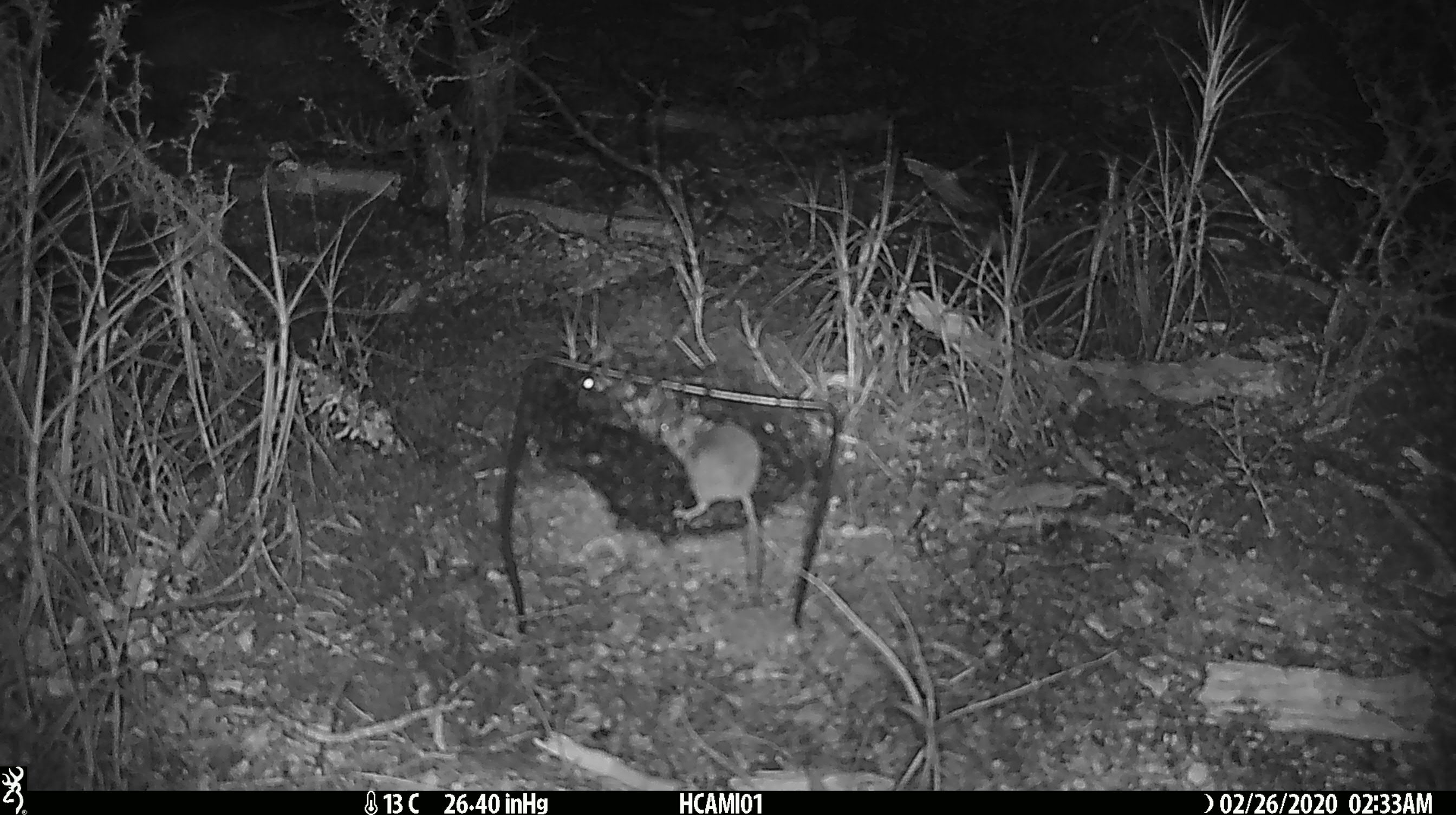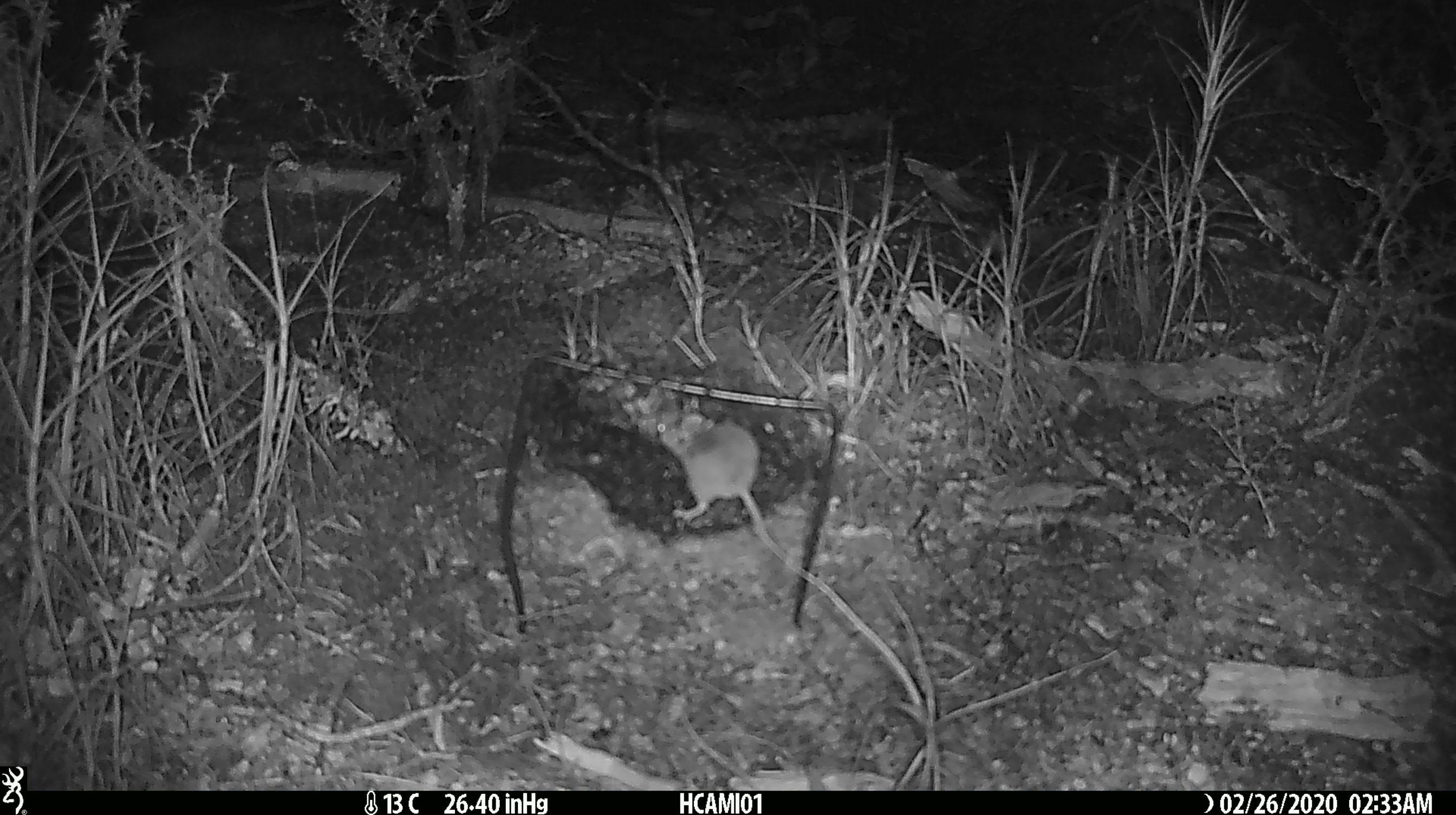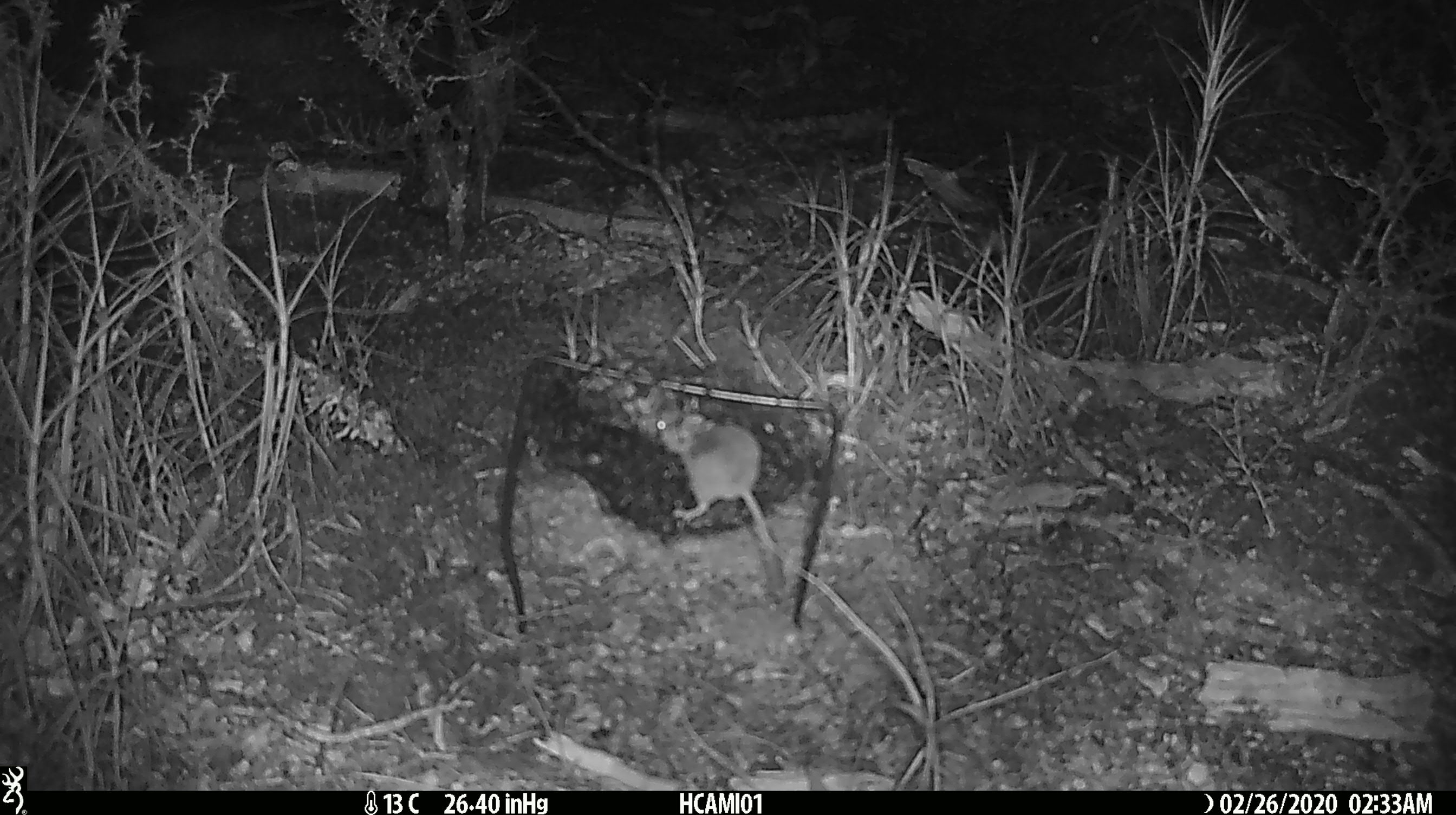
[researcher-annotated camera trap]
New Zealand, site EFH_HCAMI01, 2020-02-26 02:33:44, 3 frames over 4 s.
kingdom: Animalia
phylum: Chordata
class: Mammalia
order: Rodentia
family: Muridae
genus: Mus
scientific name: Mus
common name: mouse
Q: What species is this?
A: Mouse (Mus).